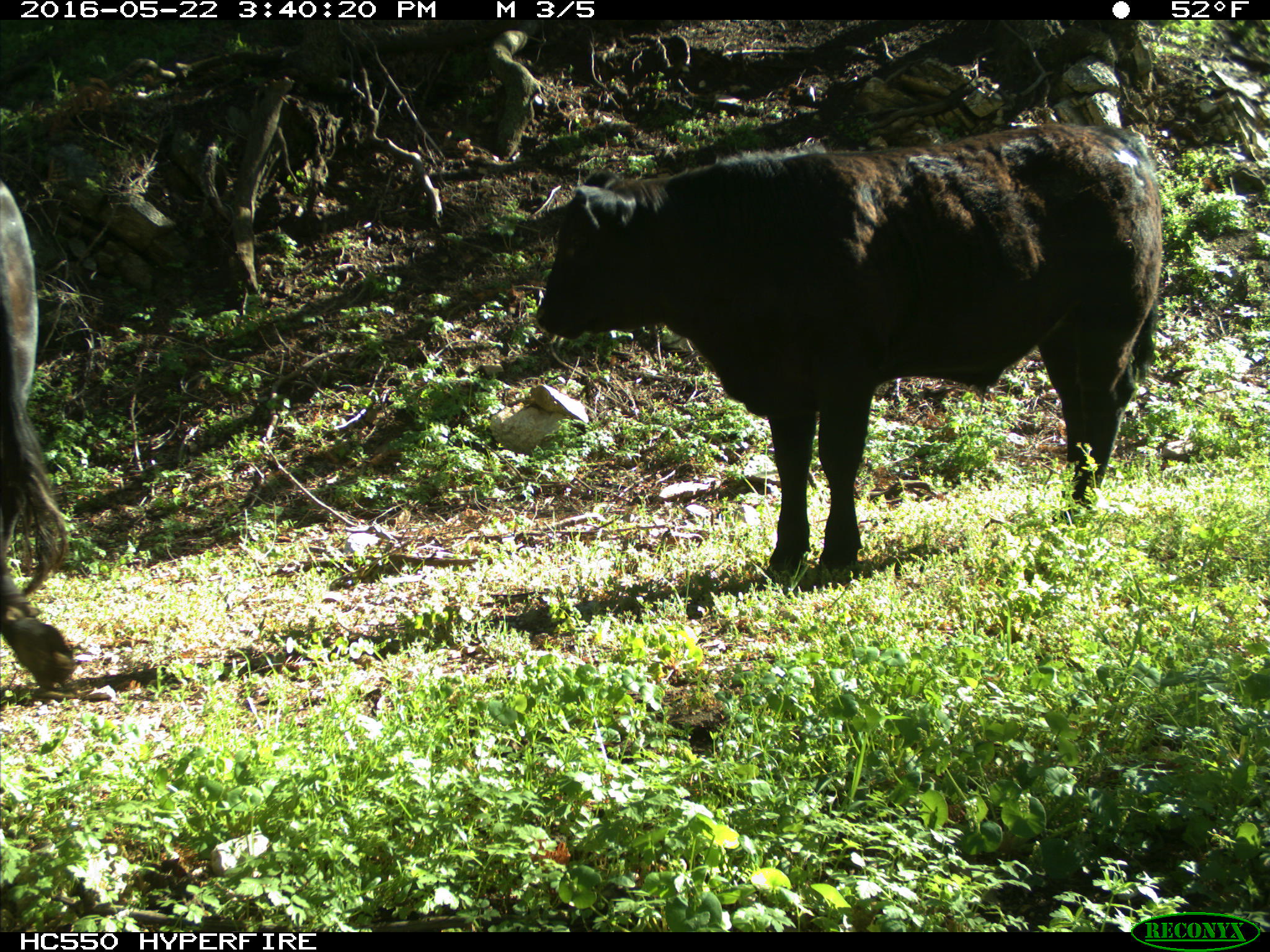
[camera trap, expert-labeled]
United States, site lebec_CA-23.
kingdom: Animalia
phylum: Chordata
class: Mammalia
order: Artiodactyla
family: Bovidae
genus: Bos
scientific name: Bos taurus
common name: domestic cow